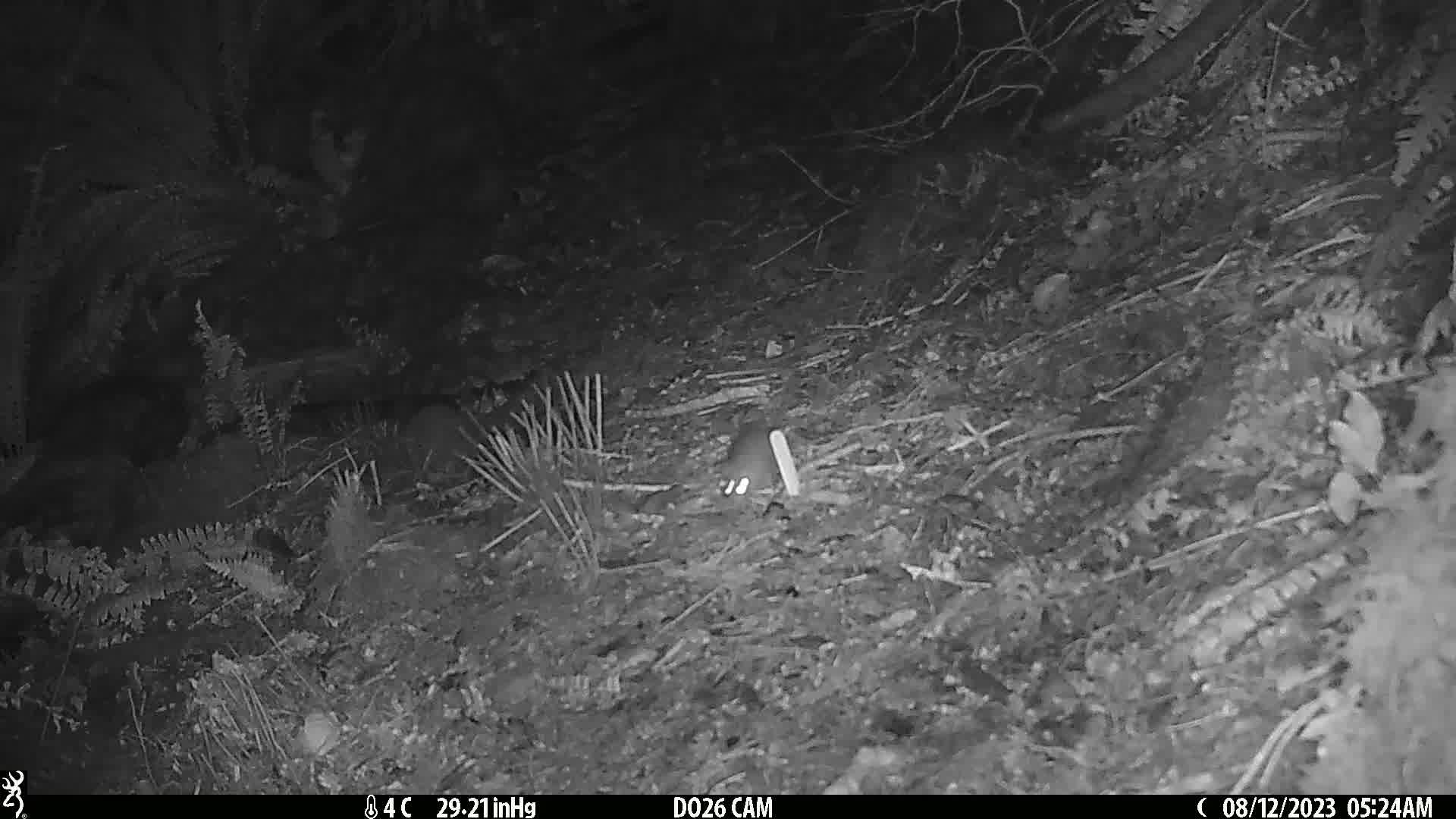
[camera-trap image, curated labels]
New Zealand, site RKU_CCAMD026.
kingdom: Animalia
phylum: Chordata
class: Mammalia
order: Rodentia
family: Muridae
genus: Rattus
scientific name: Rattus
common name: rat